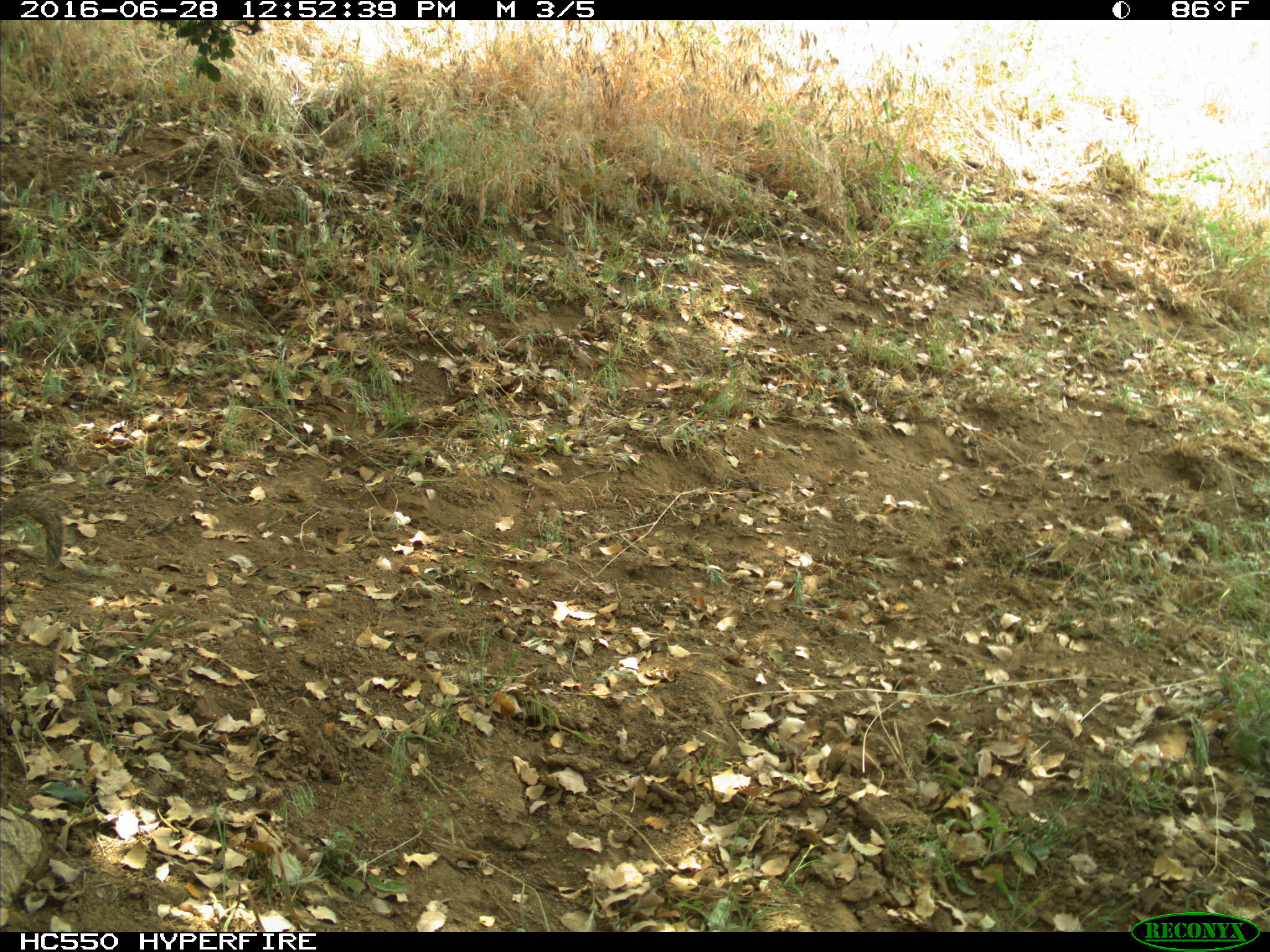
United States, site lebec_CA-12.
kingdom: Animalia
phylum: Chordata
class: Mammalia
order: Rodentia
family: Sciuridae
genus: Otospermophilus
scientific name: Otospermophilus beecheyi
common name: california ground squirrel